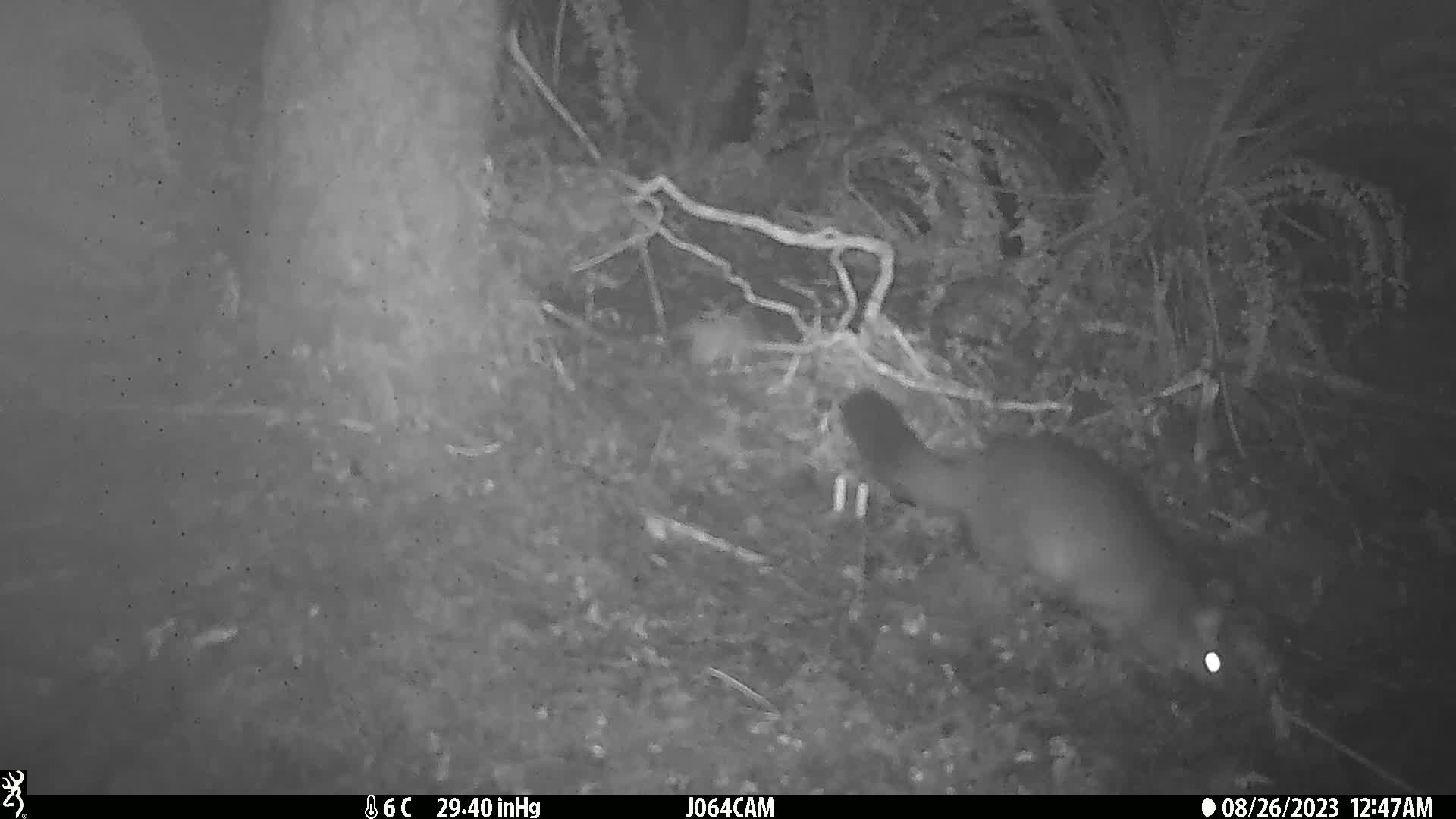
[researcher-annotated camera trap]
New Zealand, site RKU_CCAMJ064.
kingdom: Animalia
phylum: Chordata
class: Mammalia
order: Diprotodontia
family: Phalangeridae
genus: Trichosurus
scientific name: Trichosurus vulpecula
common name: common brushtail possum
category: possum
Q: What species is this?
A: Possum (common brushtail possum) (Trichosurus vulpecula).